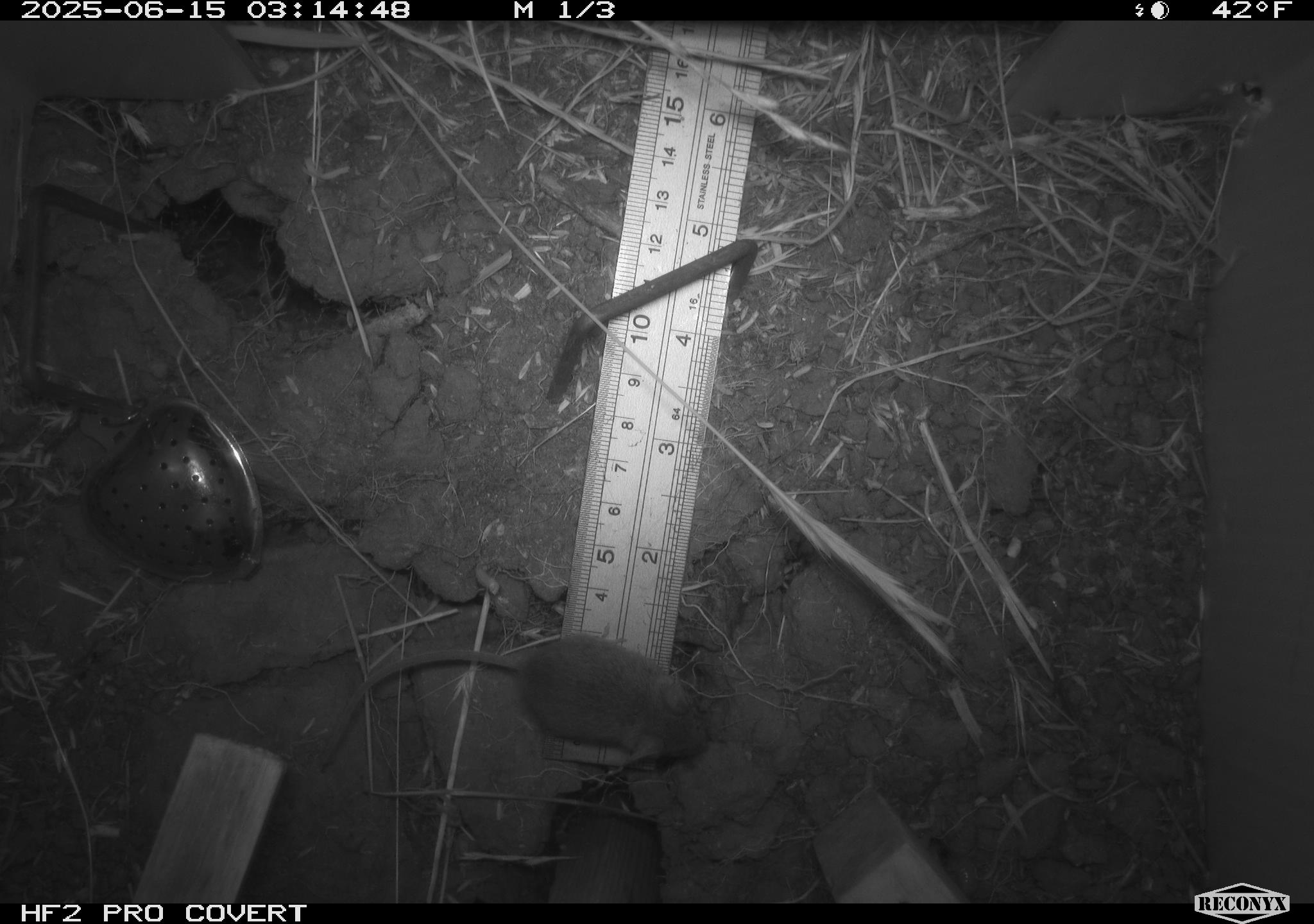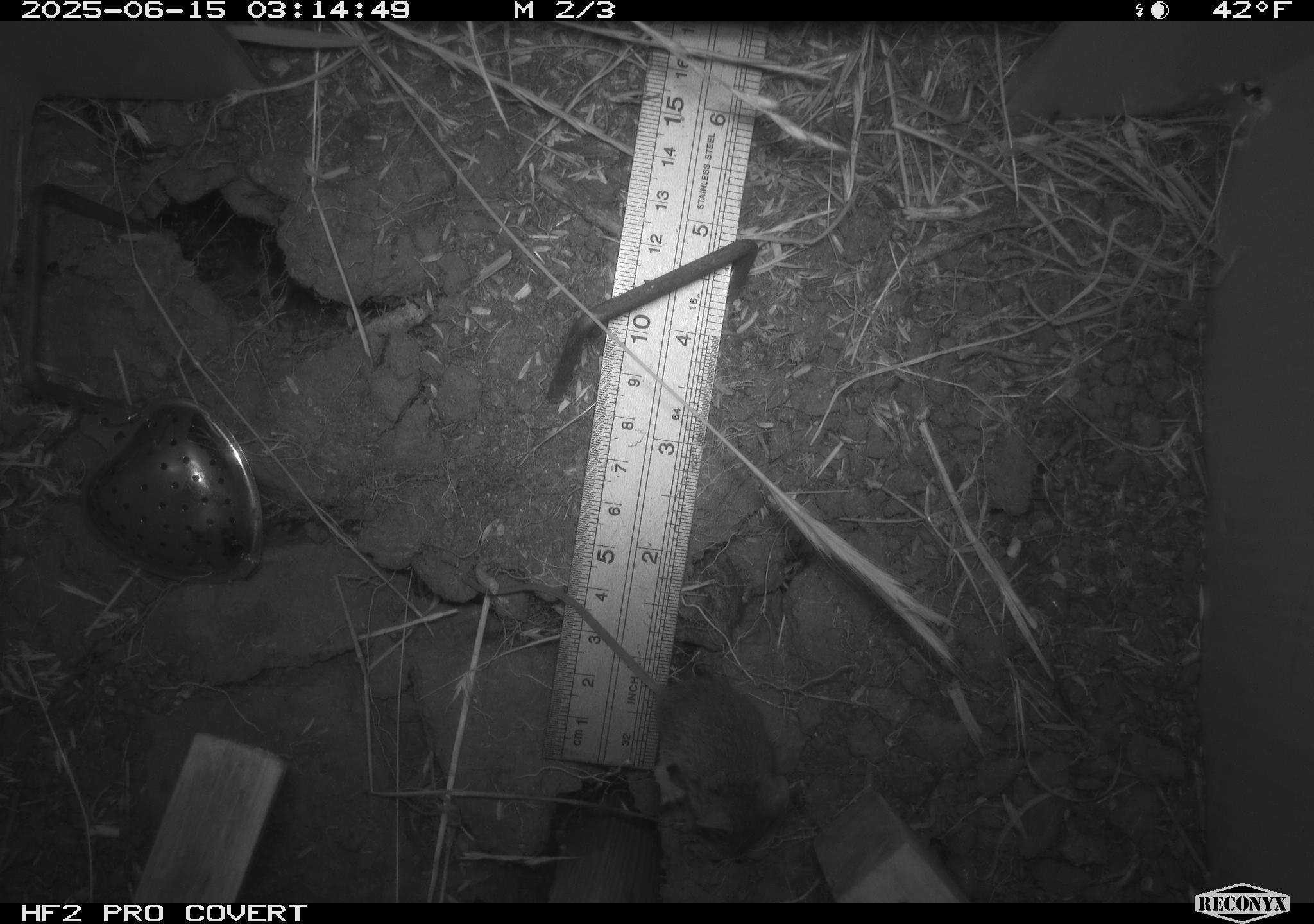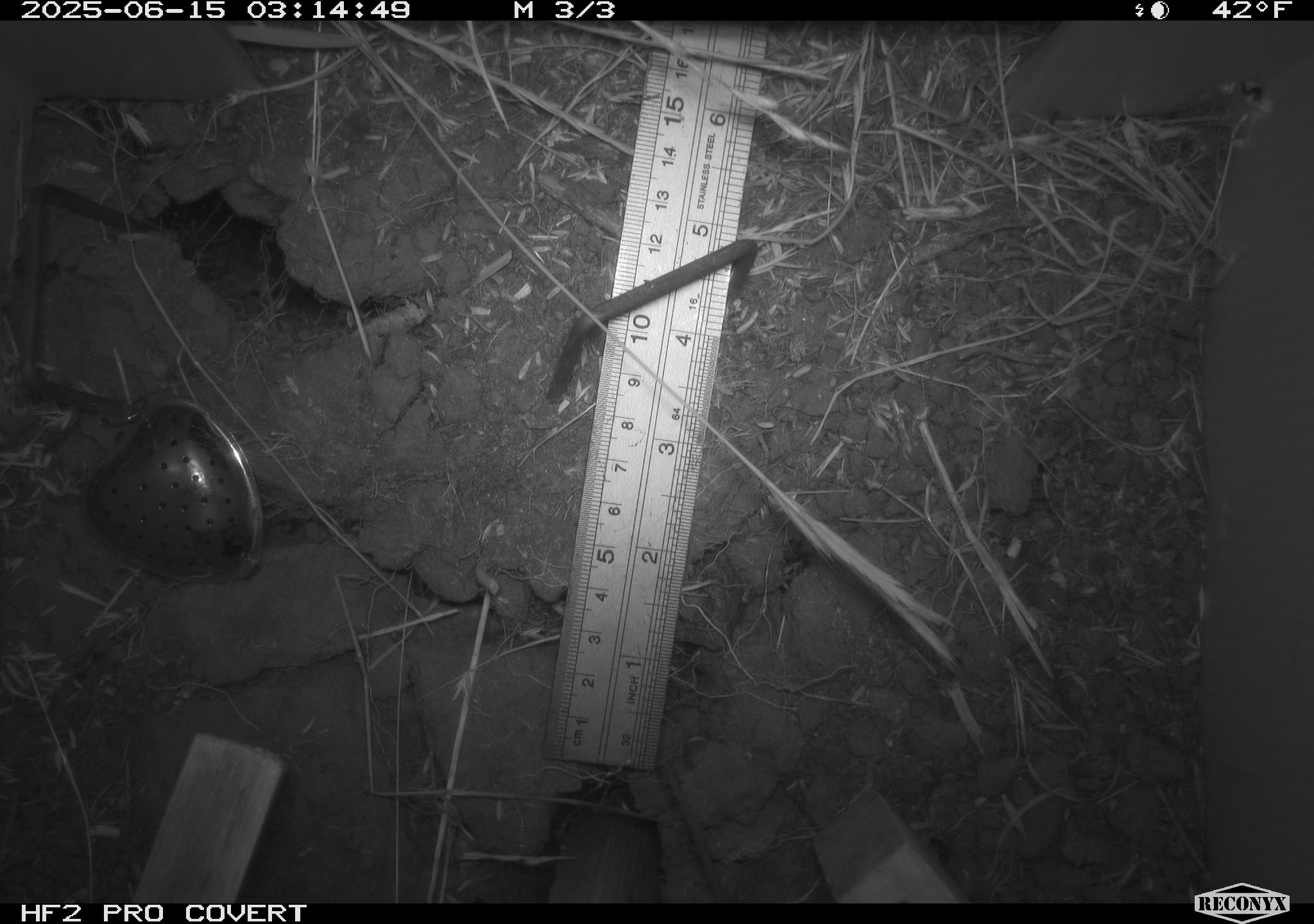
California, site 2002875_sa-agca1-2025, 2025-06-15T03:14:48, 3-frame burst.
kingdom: Animalia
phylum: Chordata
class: Mammalia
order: Rodentia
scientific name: Rodentia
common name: mouse species